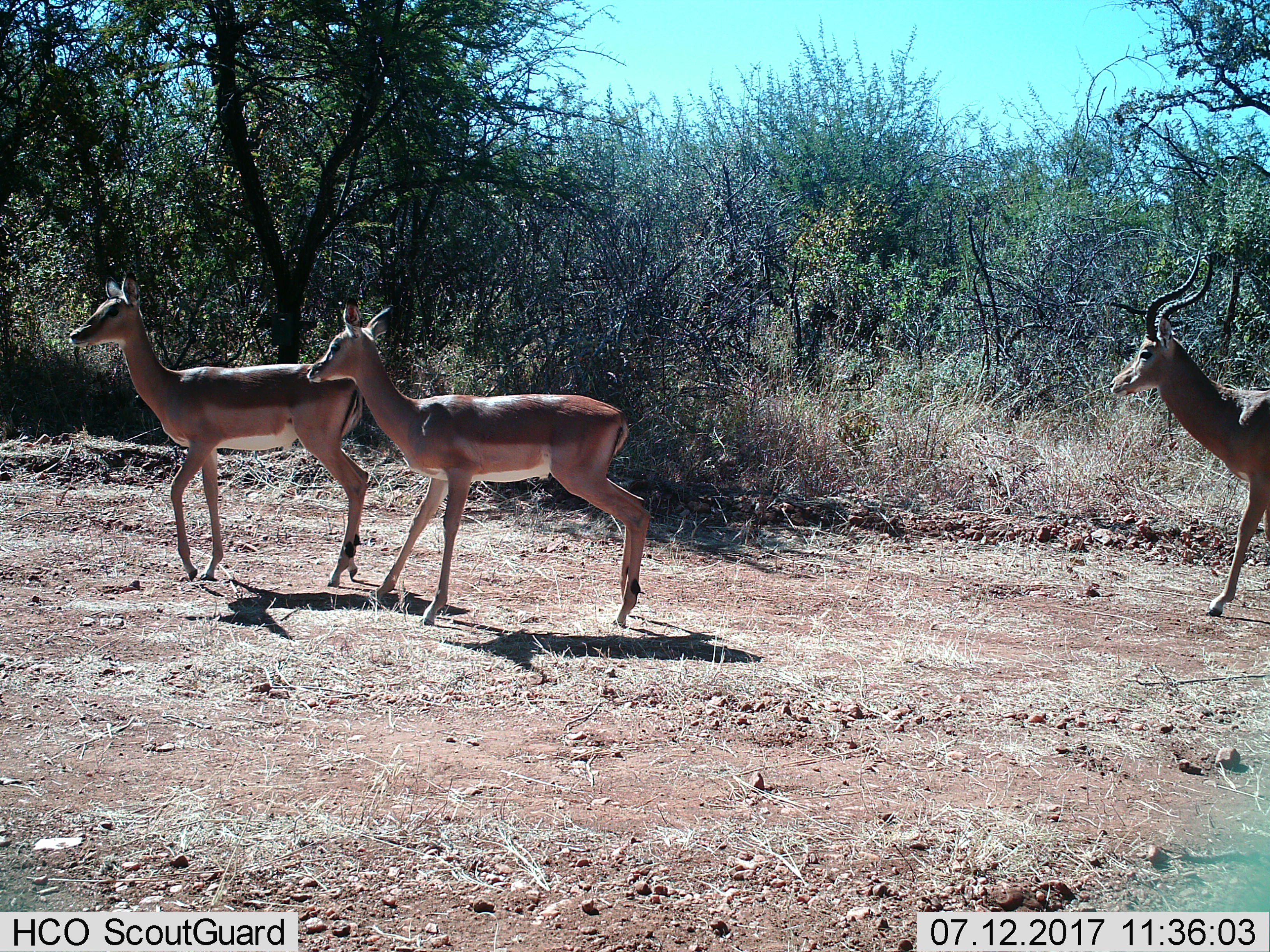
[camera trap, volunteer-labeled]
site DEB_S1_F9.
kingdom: Animalia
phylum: Chordata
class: Mammalia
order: Artiodactyla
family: Bovidae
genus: Aepyceros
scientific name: Aepyceros melampus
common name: impala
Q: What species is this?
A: Impala (Aepyceros melampus).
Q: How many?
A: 3.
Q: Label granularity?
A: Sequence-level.